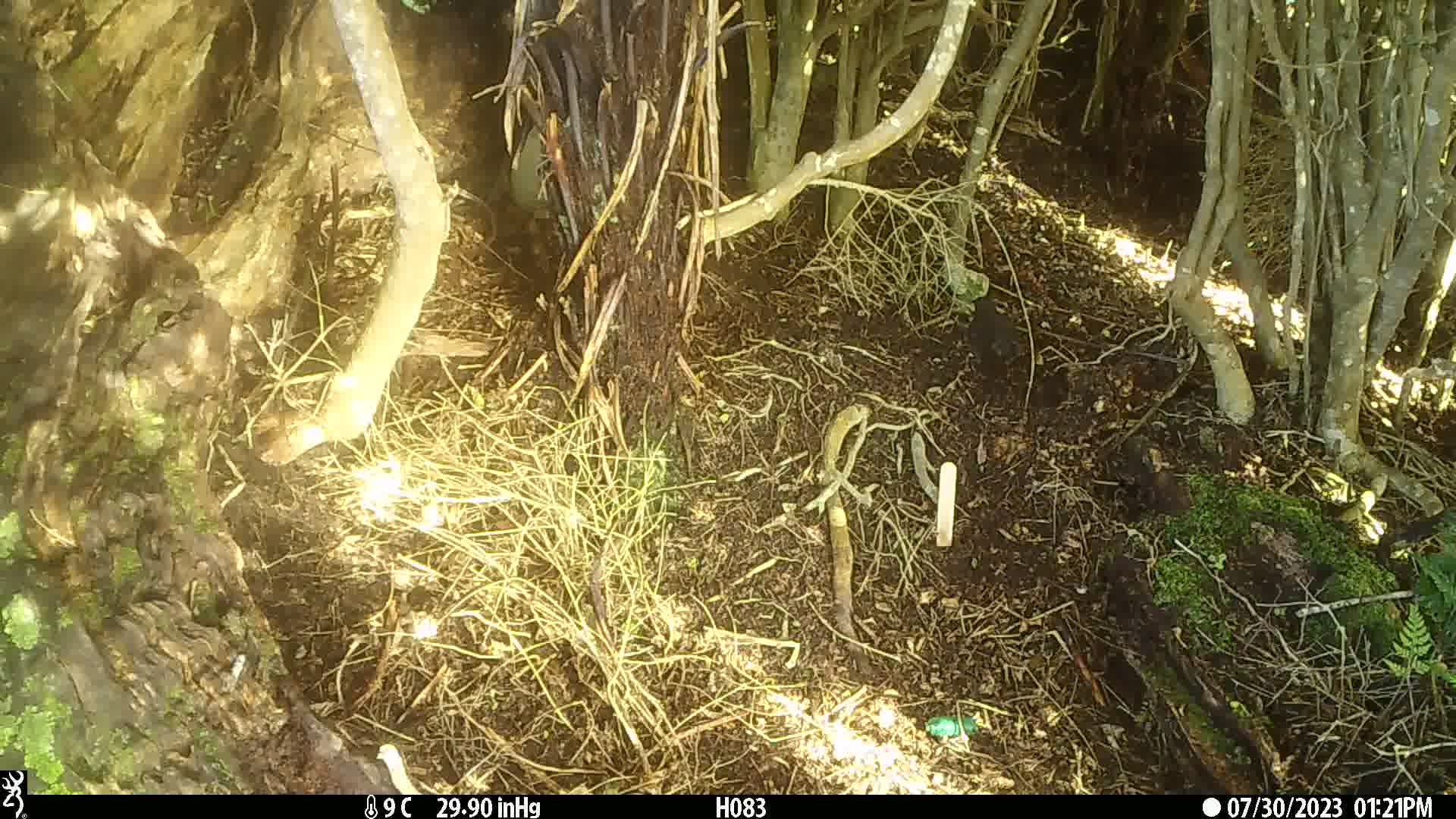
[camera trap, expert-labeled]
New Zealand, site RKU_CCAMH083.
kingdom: Animalia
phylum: Chordata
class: Aves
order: Passeriformes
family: Turdidae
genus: Turdus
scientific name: Turdus philomelos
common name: song thrush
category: thrush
Thrush (song thrush) (Turdus philomelos).